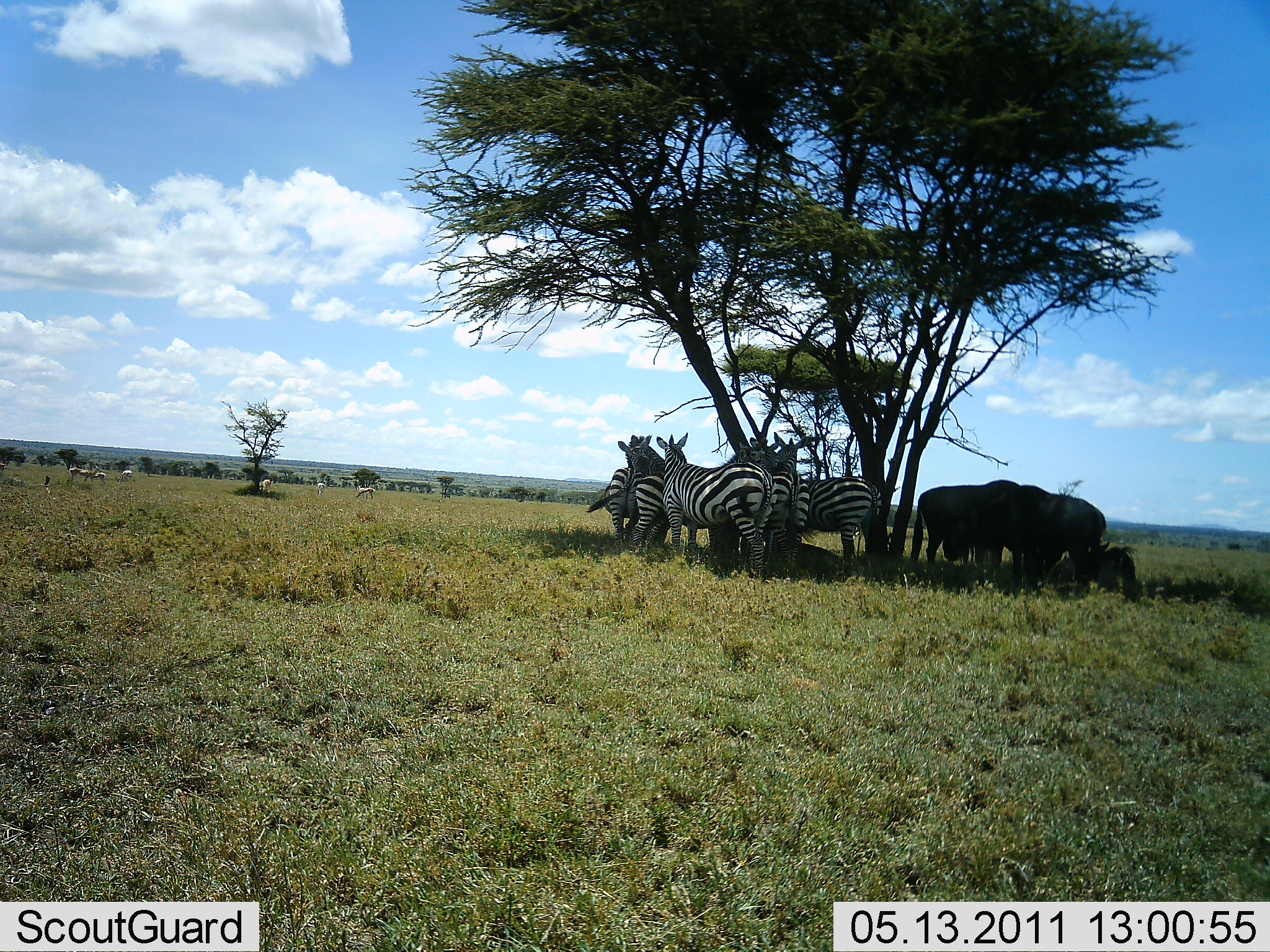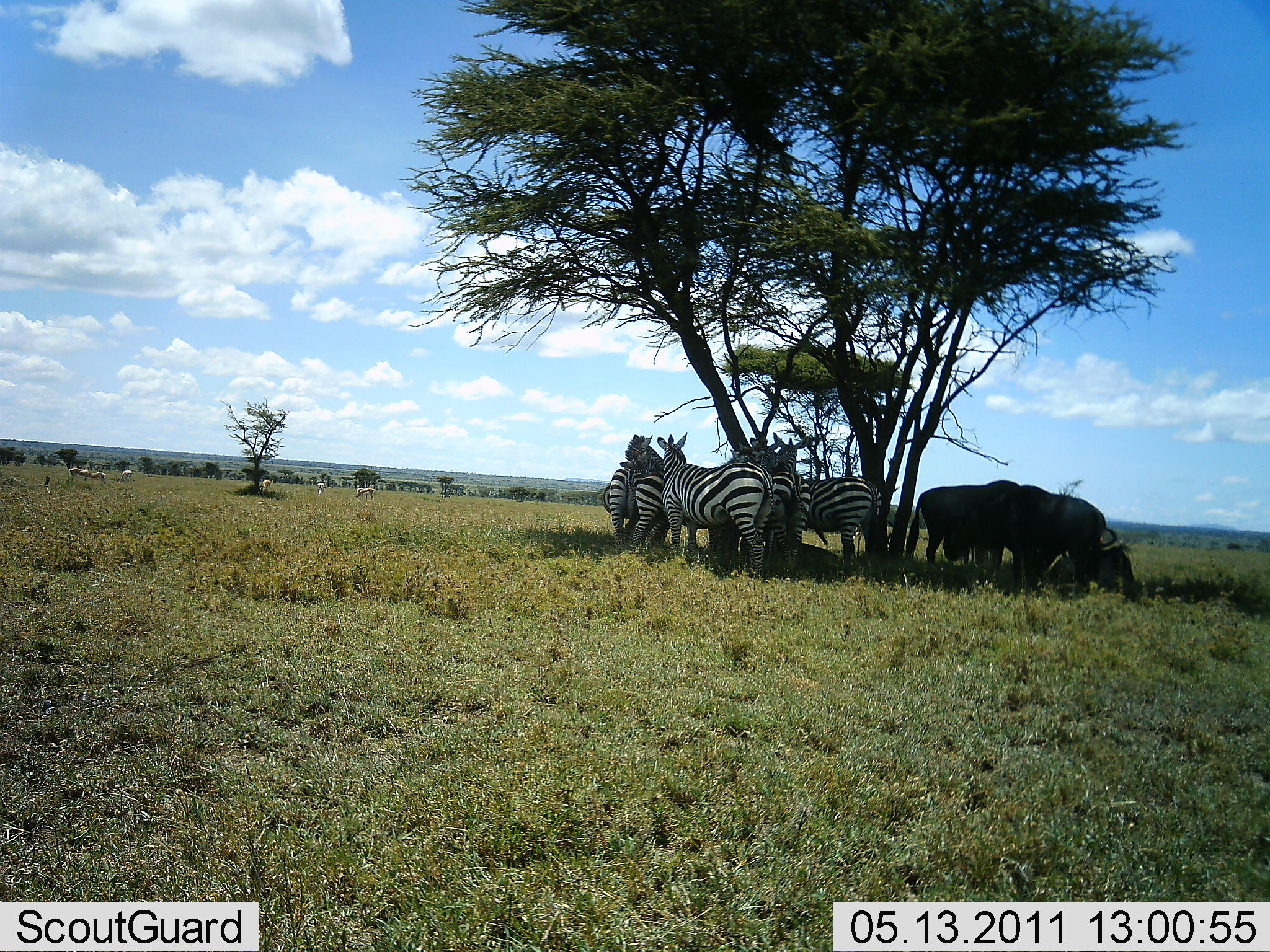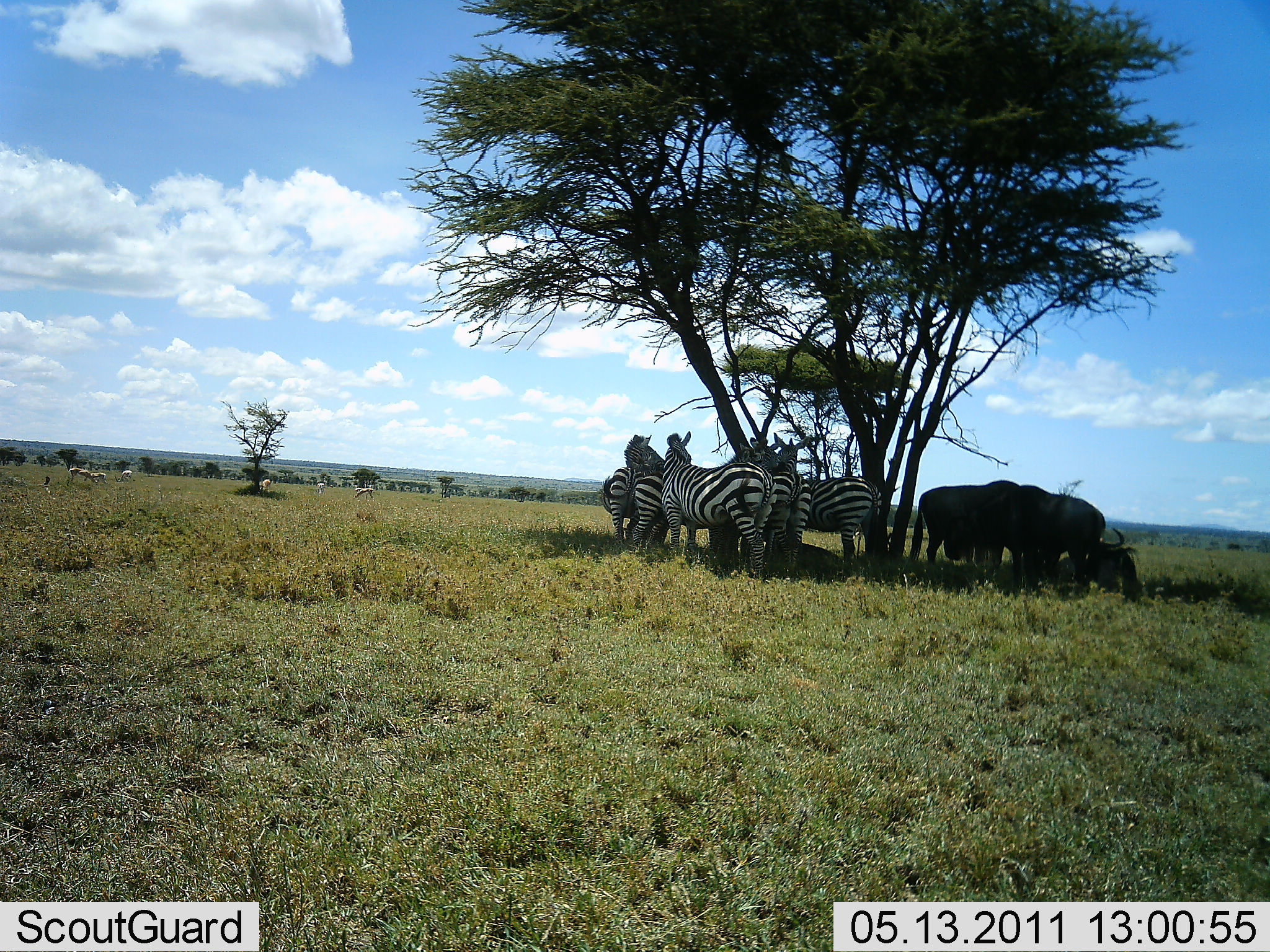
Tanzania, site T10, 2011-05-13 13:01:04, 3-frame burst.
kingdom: Animalia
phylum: Chordata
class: Mammalia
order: Artiodactyla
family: Bovidae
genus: Connochaetes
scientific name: Connochaetes taurinus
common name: blue wildebeest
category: wildebeest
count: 4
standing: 85%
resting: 77%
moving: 0%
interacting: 0%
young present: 0%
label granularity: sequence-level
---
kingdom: Animalia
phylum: Chordata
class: Mammalia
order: Perissodactyla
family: Equidae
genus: Equus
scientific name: Equus quagga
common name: plains zebra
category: zebra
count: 6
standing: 86%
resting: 18%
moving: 0%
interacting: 27%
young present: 0%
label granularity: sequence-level